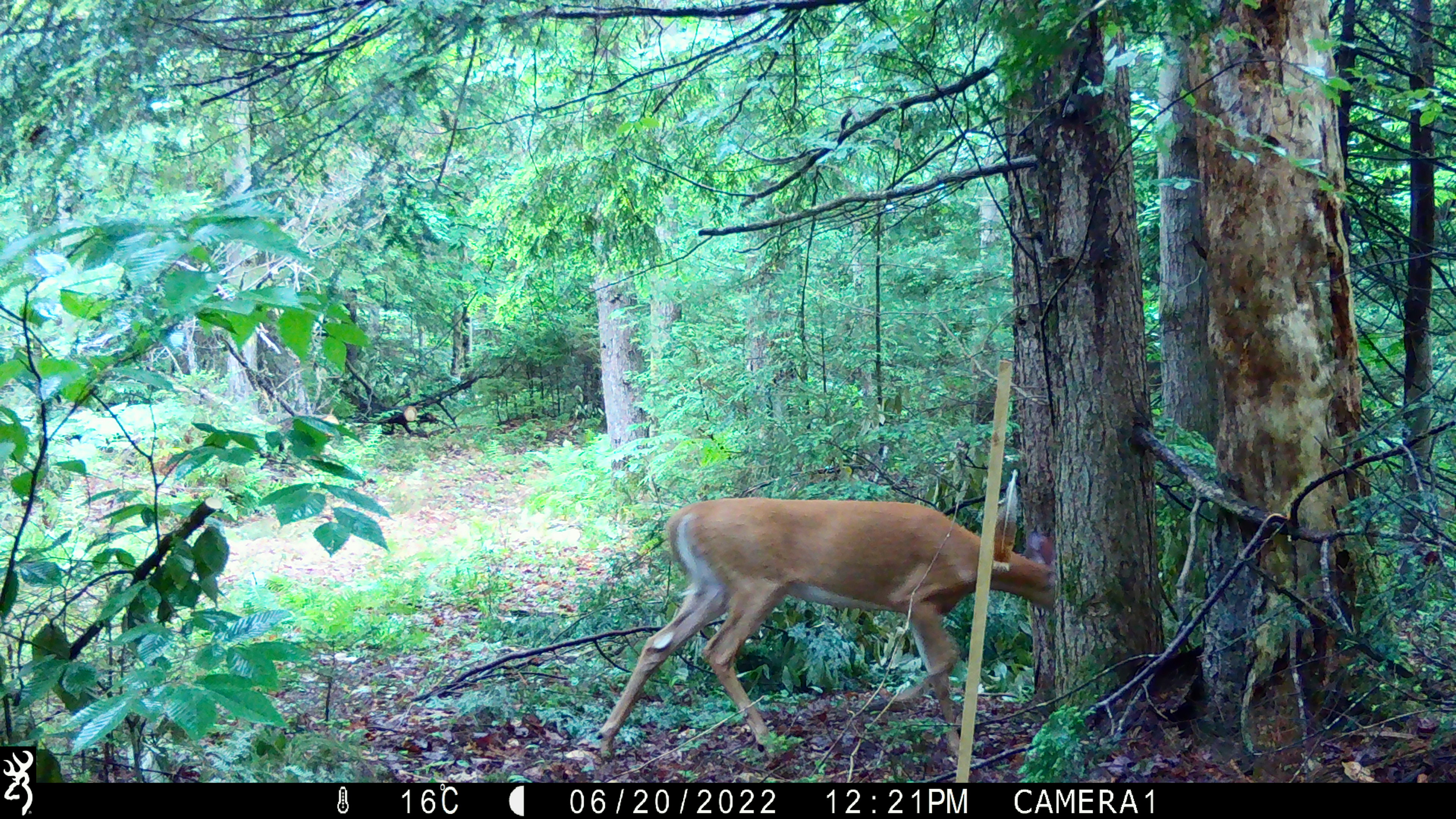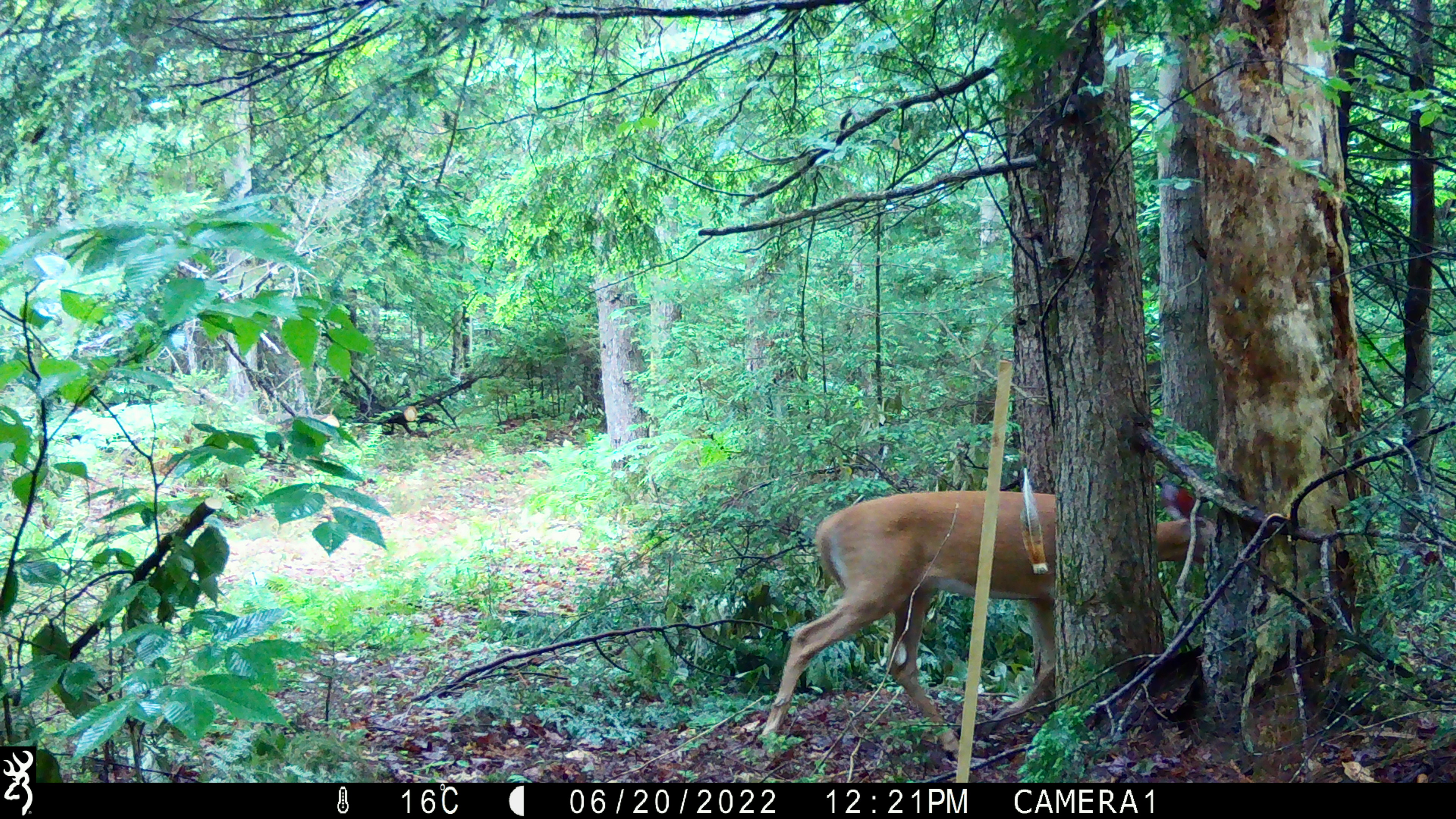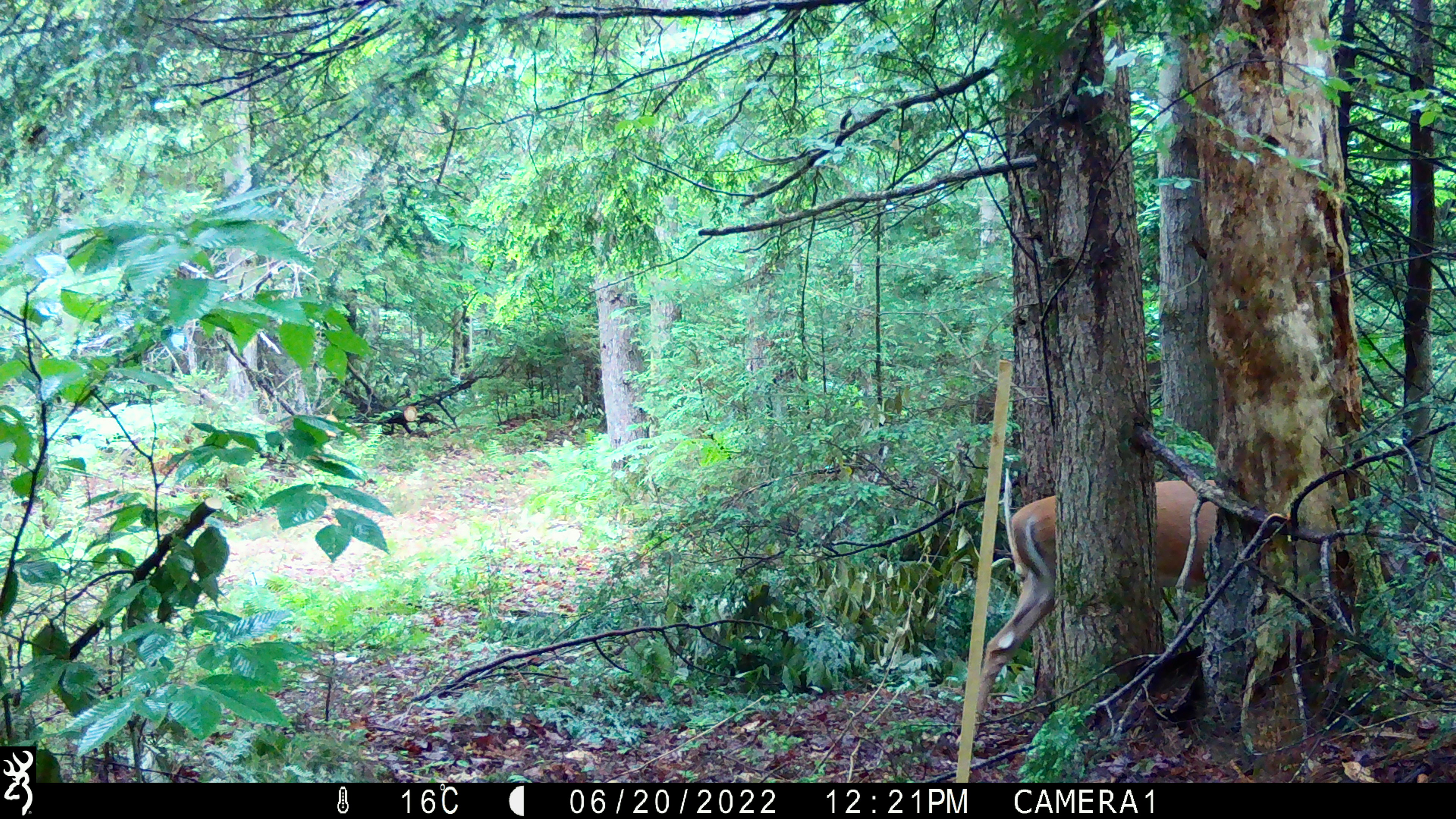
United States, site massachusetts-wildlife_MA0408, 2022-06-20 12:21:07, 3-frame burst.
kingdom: Animalia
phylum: Chordata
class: Mammalia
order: Artiodactyla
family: Cervidae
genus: Odocoileus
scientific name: Odocoileus virginianus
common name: white-tailed deer